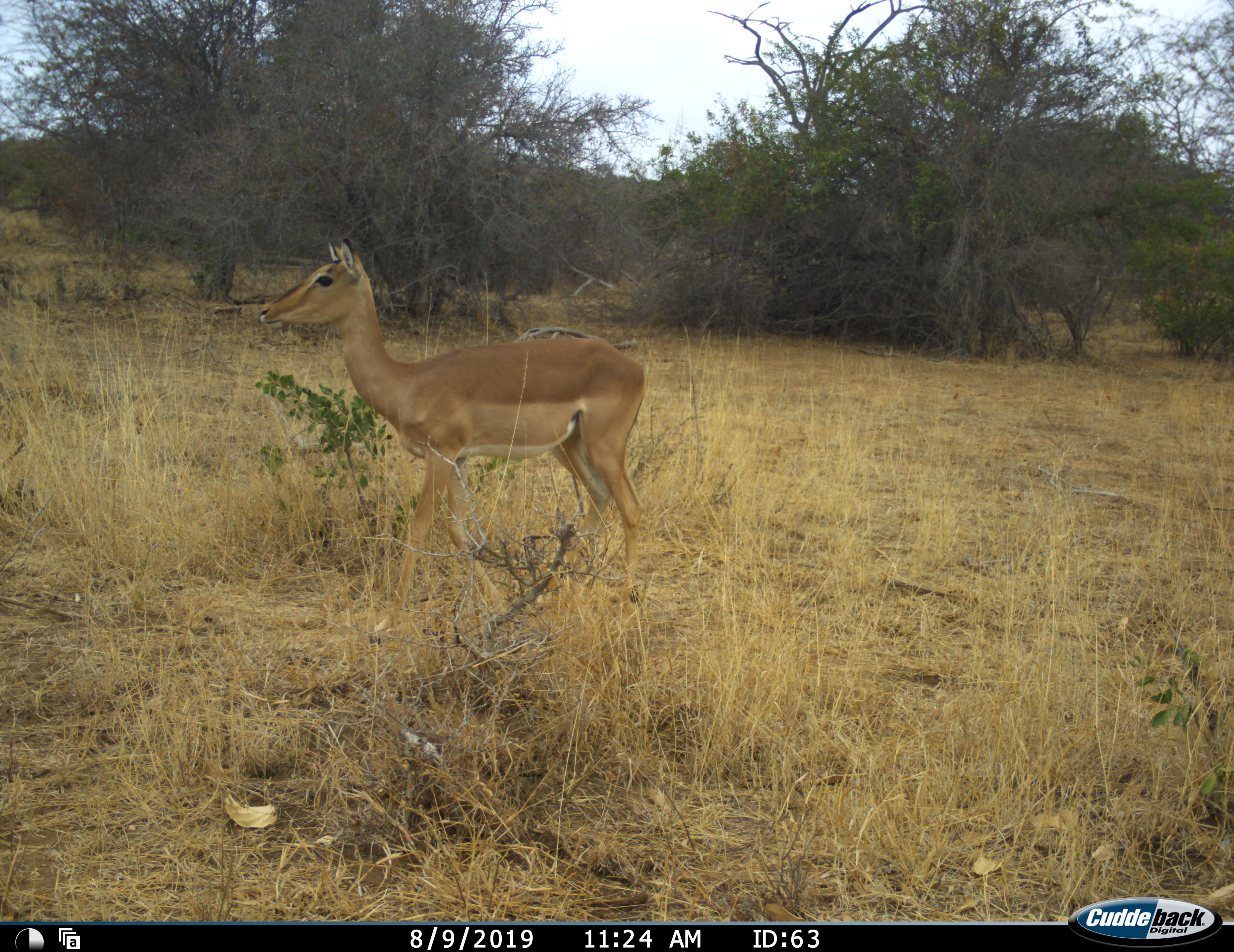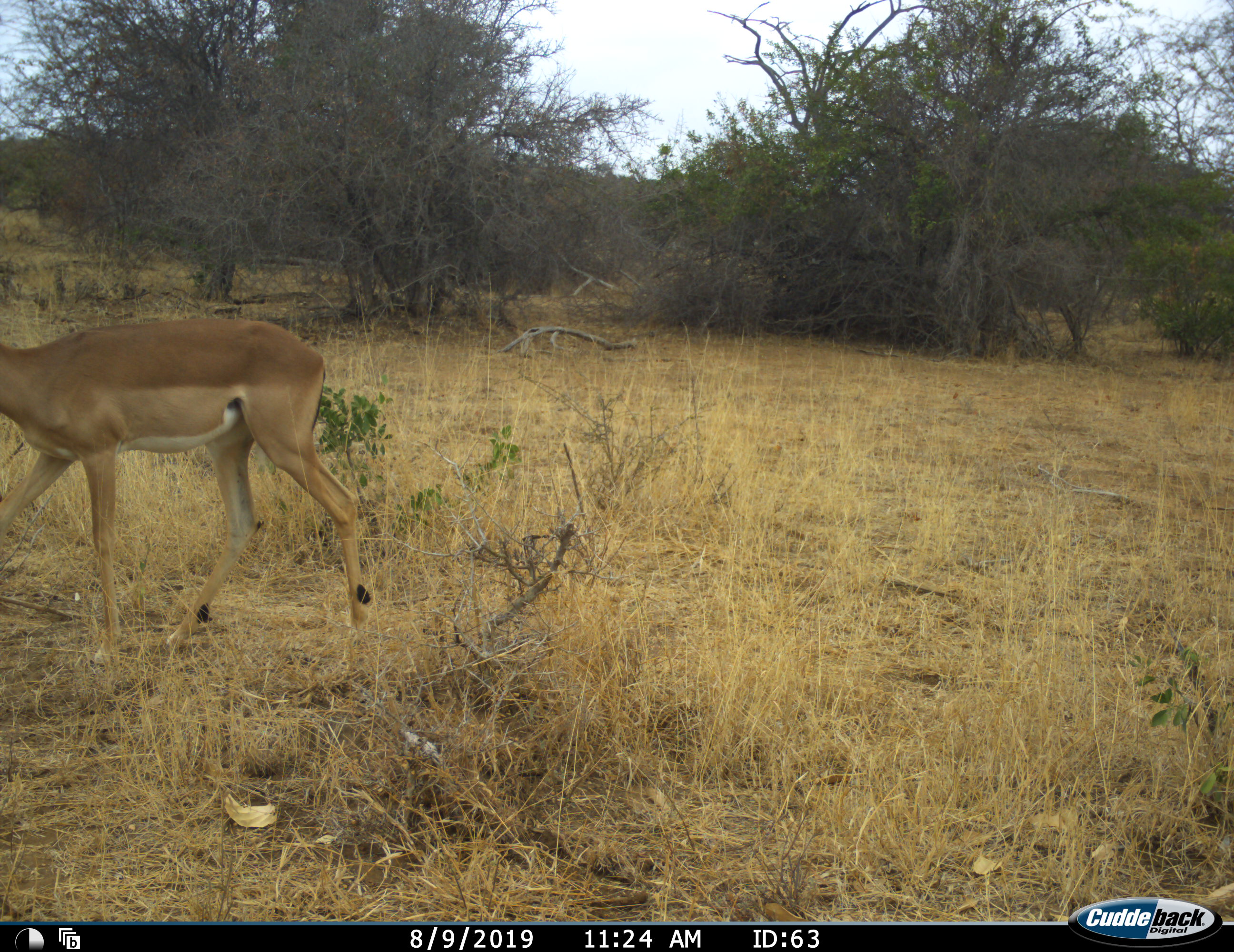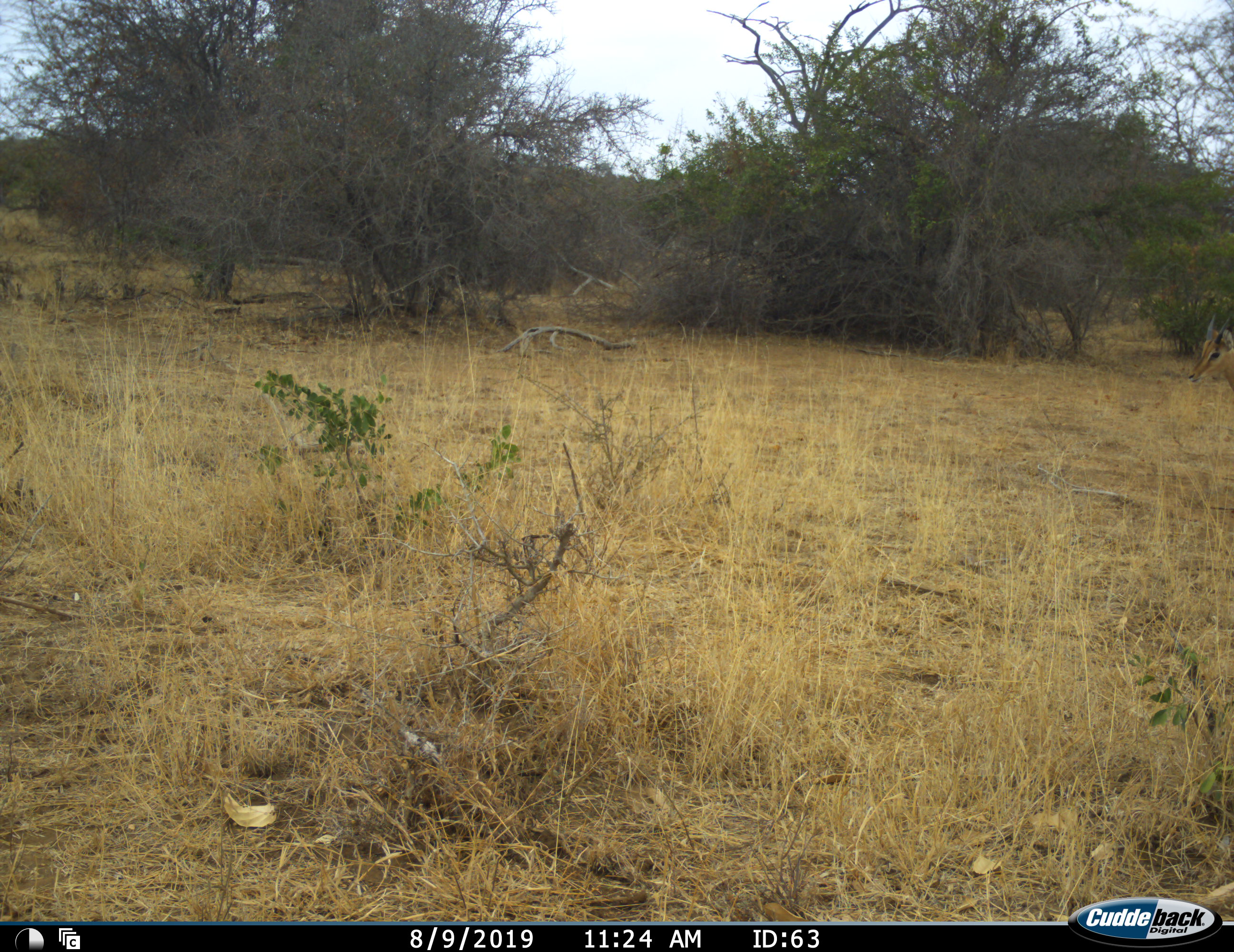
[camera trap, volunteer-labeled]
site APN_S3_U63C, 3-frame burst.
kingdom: Animalia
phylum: Chordata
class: Mammalia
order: Artiodactyla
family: Bovidae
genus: Aepyceros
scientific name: Aepyceros melampus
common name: impala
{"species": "impala (Aepyceros melampus)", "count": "1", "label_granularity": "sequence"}